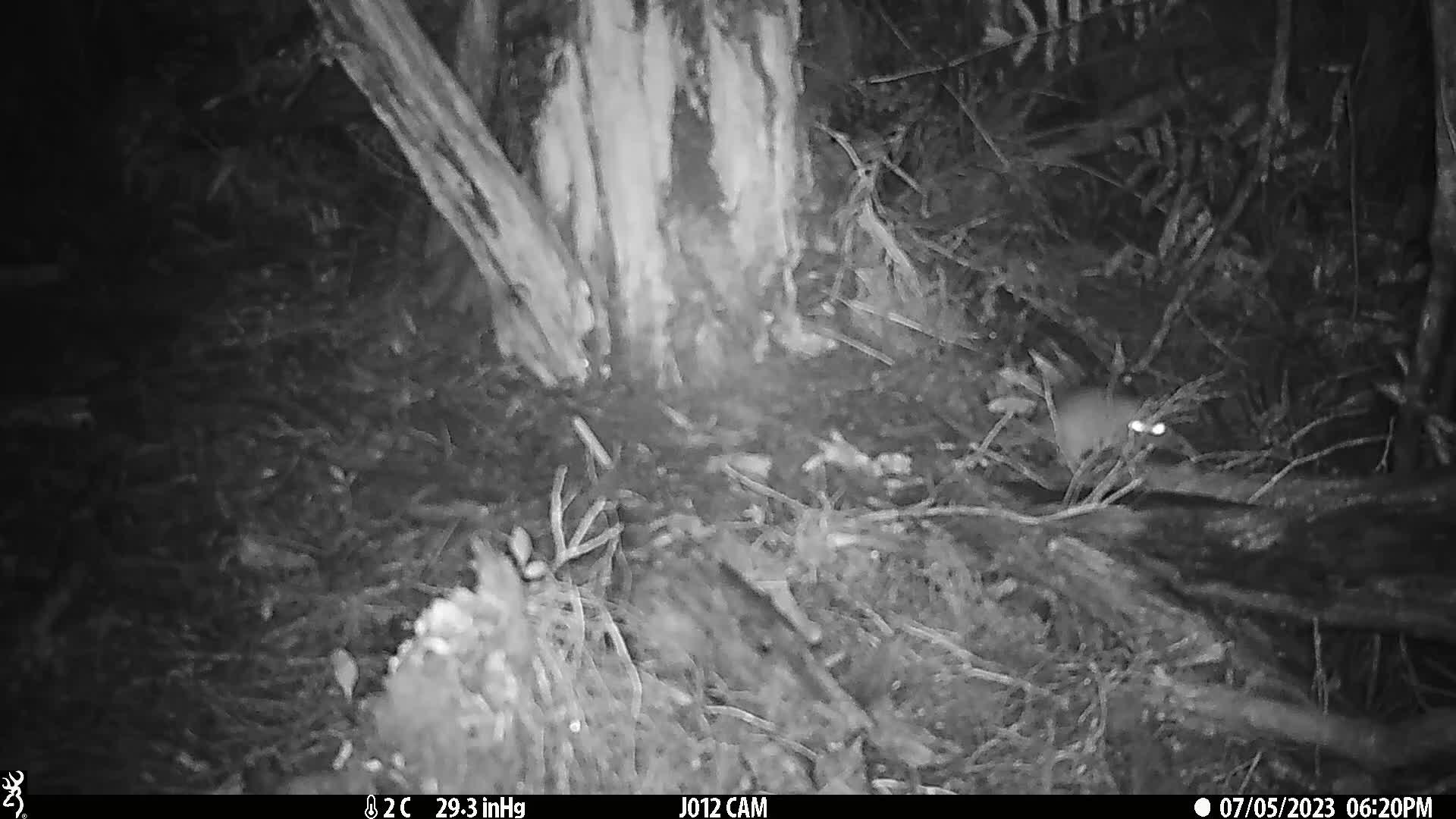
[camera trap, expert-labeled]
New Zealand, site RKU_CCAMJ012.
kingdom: Animalia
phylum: Chordata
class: Mammalia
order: Rodentia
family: Muridae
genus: Rattus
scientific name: Rattus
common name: rat